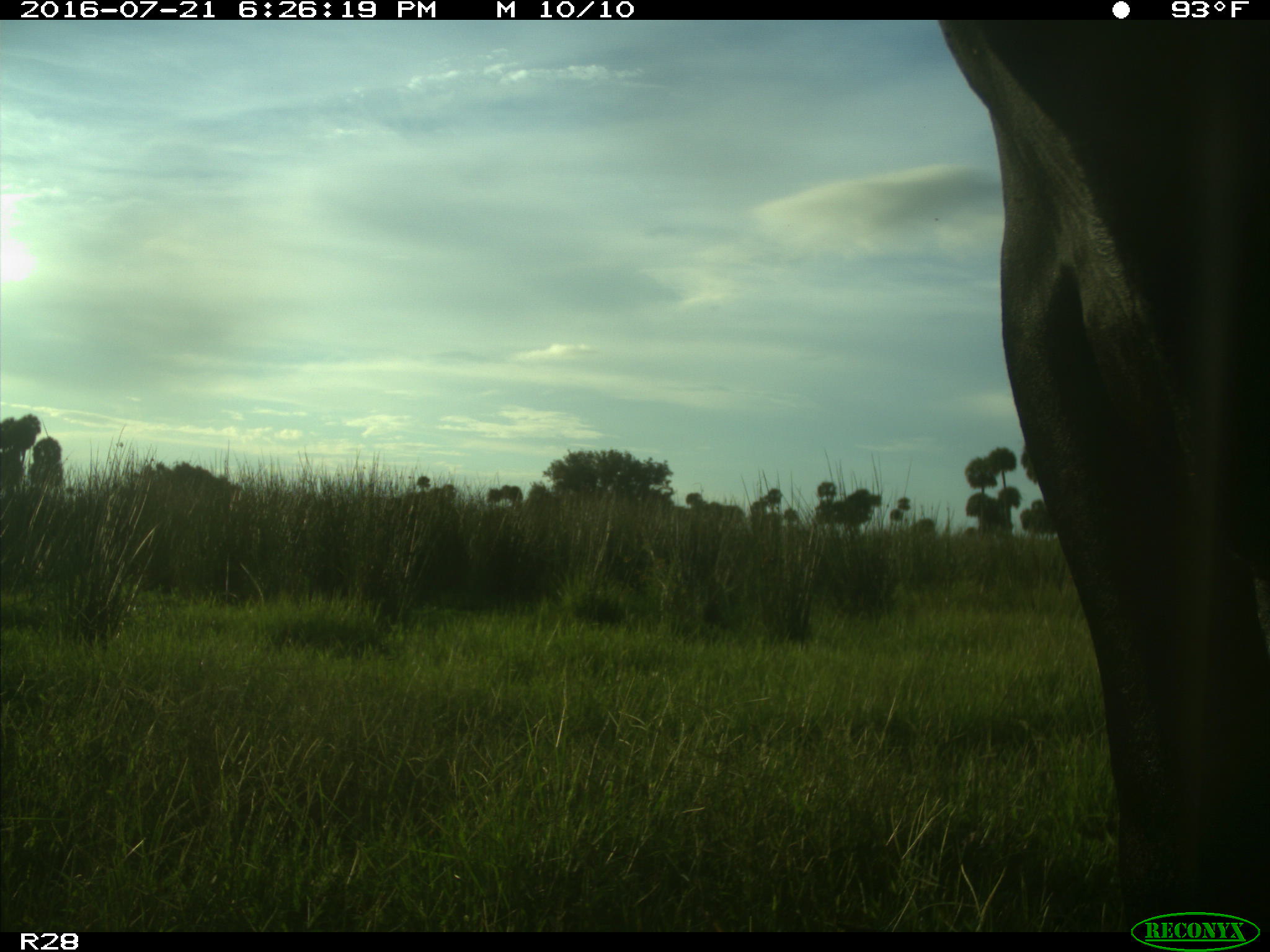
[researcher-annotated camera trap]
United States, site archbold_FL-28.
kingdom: Animalia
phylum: Chordata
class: Mammalia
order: Artiodactyla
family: Bovidae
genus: Bos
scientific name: Bos taurus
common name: domestic cow